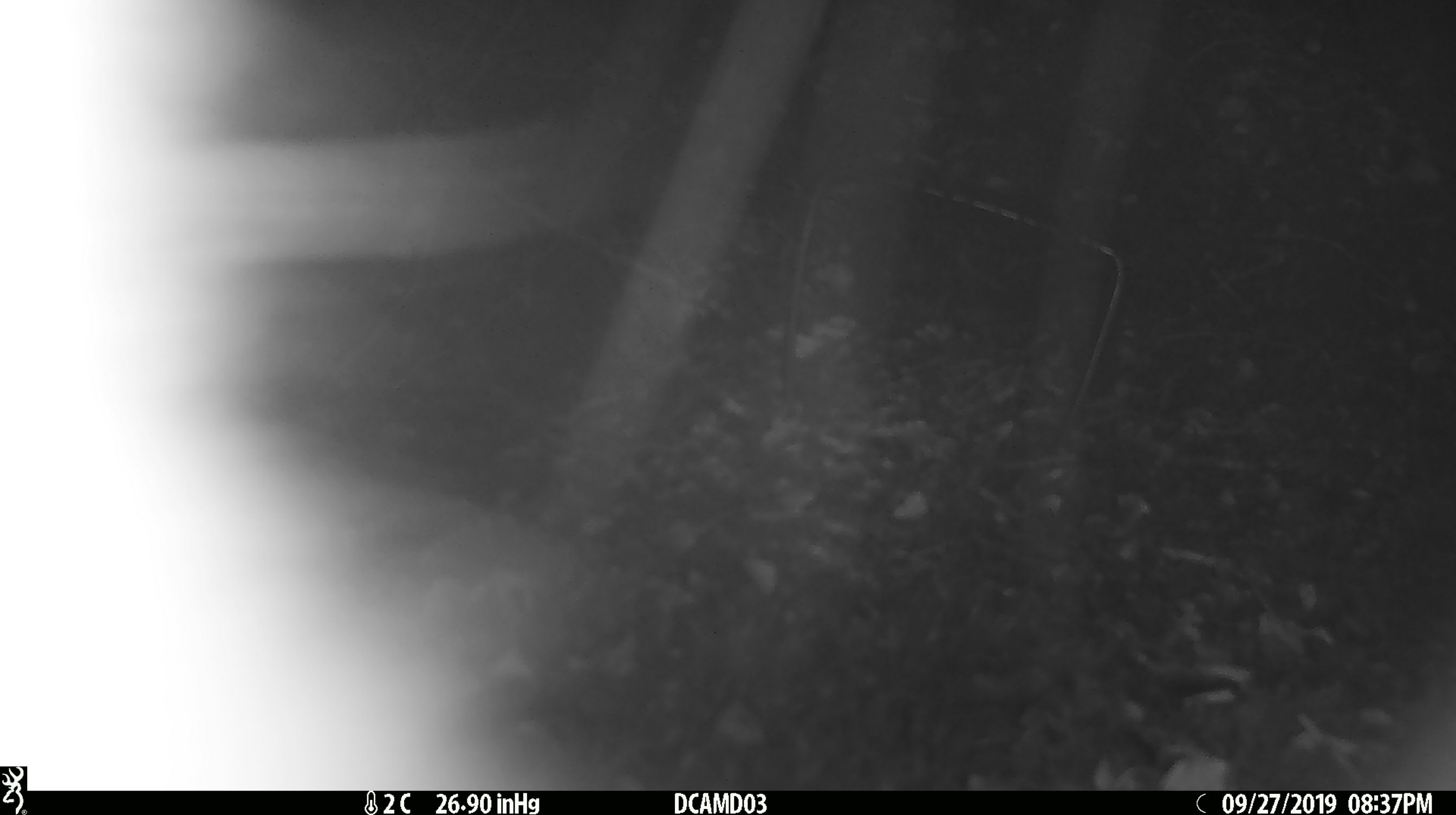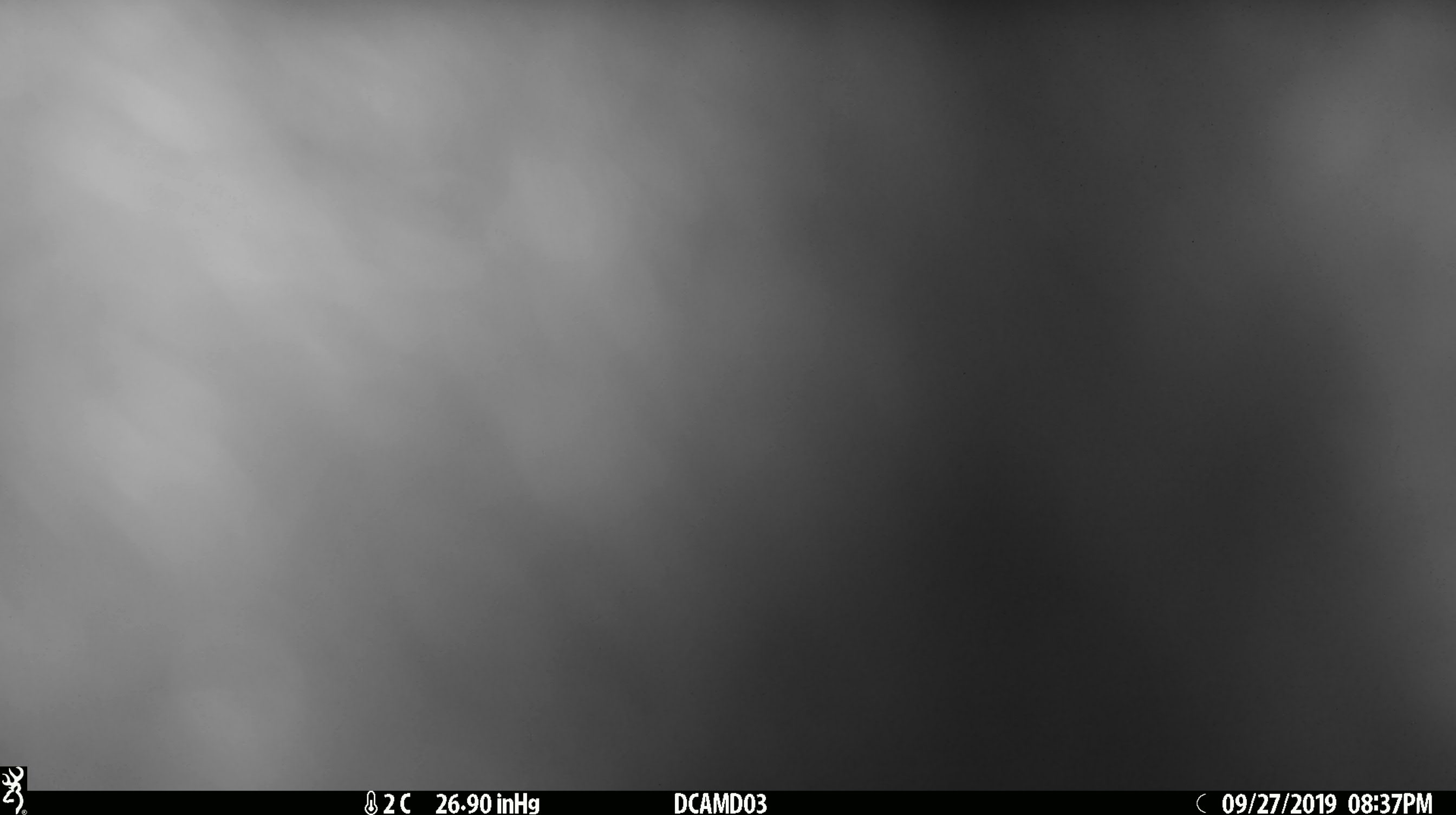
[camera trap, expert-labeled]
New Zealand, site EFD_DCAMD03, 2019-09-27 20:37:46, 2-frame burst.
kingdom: Animalia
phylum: Chordata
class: Mammalia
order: Diprotodontia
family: Phalangeridae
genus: Trichosurus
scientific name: Trichosurus vulpecula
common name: common brushtail possum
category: possum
Possum (common brushtail possum) (Trichosurus vulpecula).